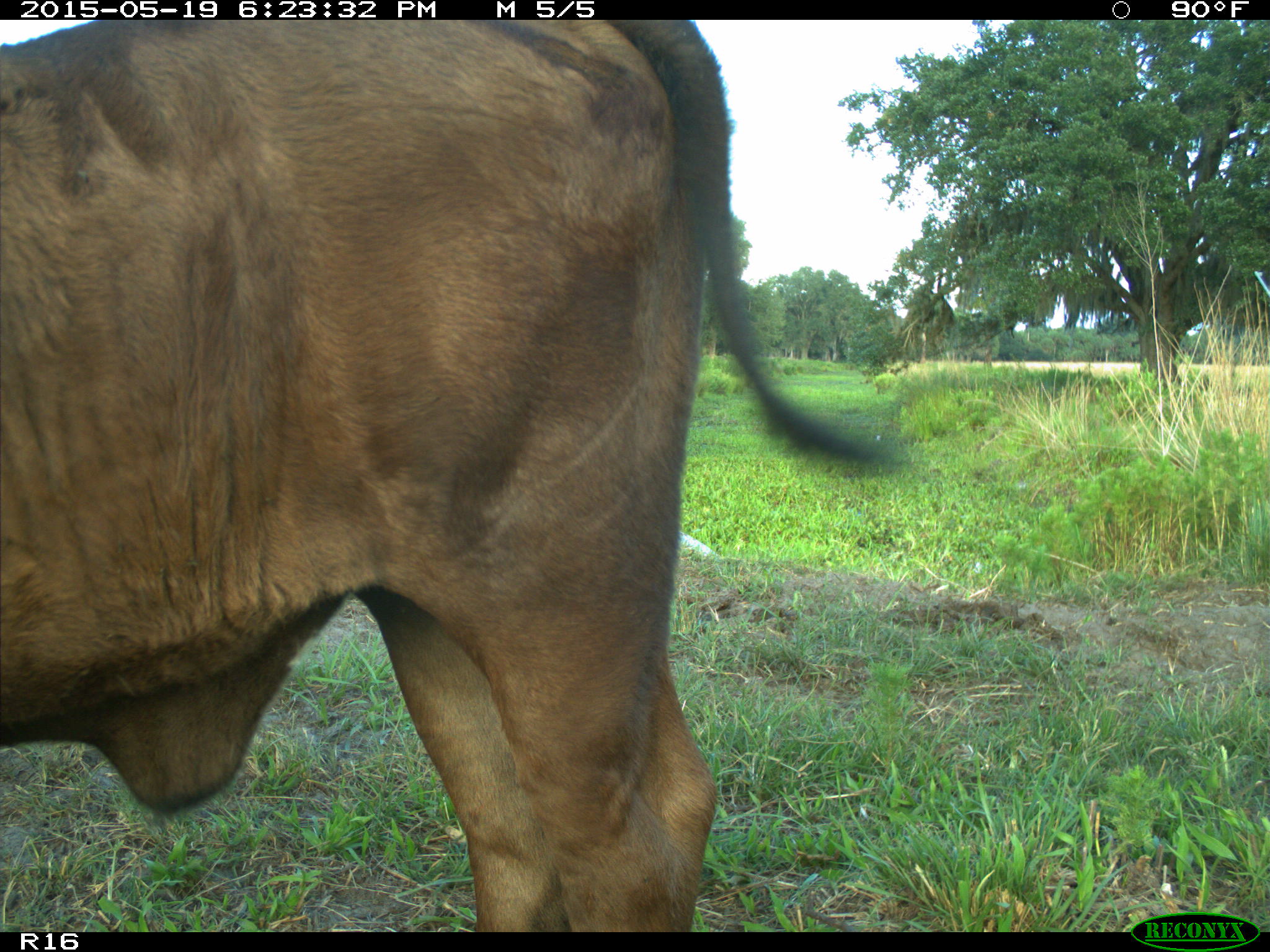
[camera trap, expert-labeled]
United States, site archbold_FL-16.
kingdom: Animalia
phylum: Chordata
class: Mammalia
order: Artiodactyla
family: Bovidae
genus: Bos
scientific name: Bos taurus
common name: domestic cow